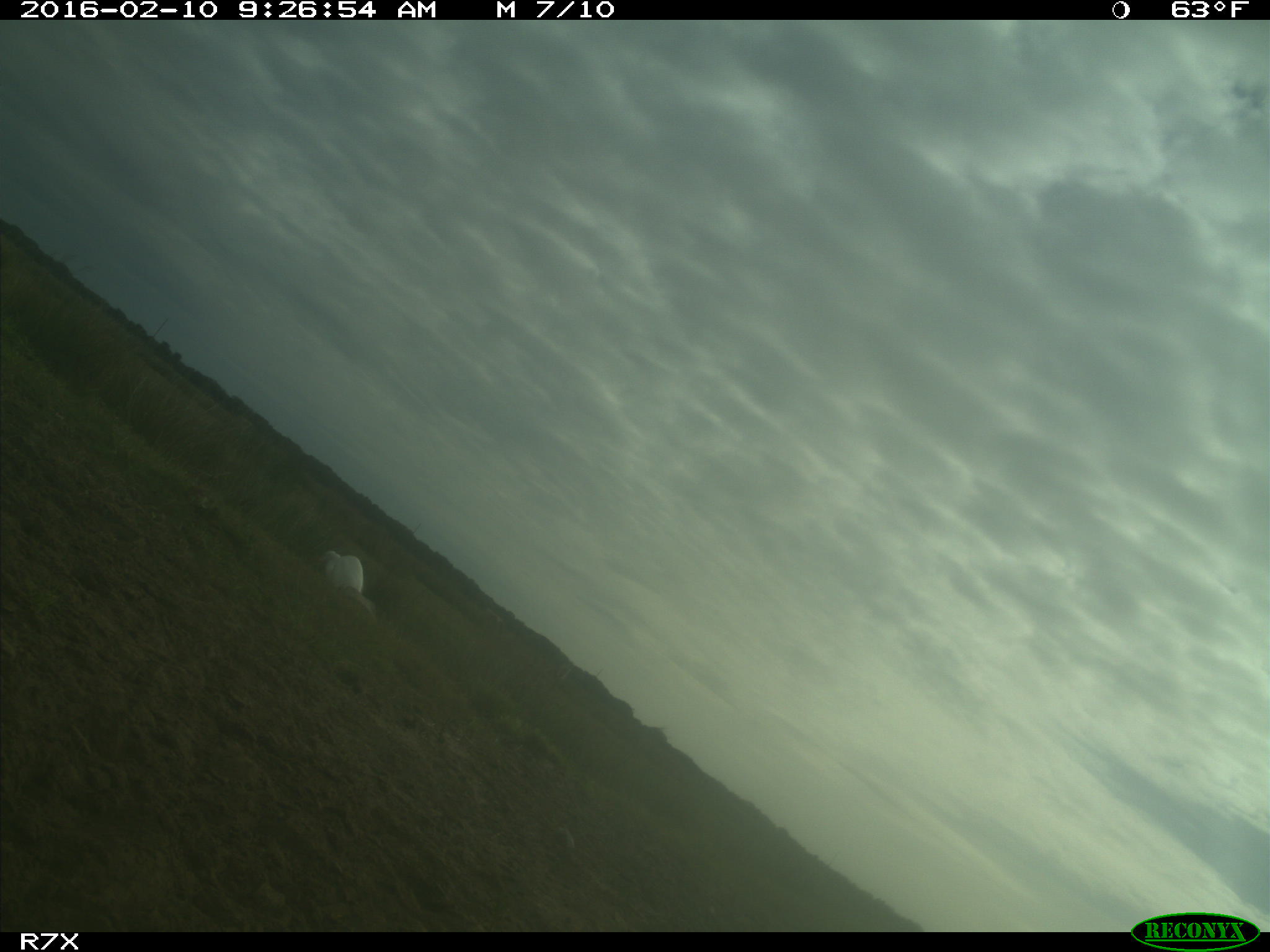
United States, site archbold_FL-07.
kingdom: Animalia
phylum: Chordata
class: Aves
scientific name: Aves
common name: birds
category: unidentified bird